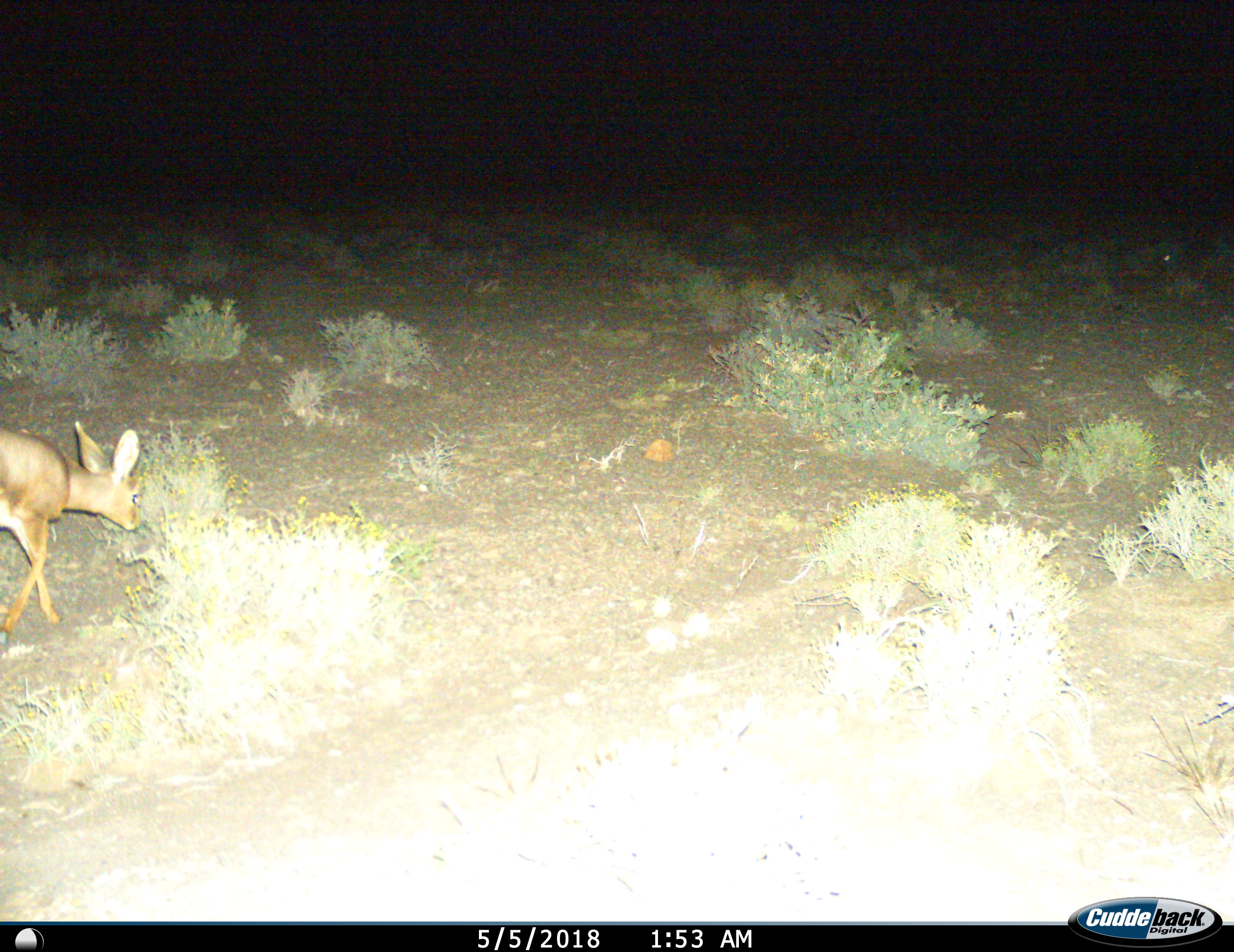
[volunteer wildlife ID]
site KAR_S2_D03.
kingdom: Animalia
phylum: Chordata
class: Mammalia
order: Artiodactyla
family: Bovidae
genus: Raphicerus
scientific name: Raphicerus campestris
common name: steenbok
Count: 1.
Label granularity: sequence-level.